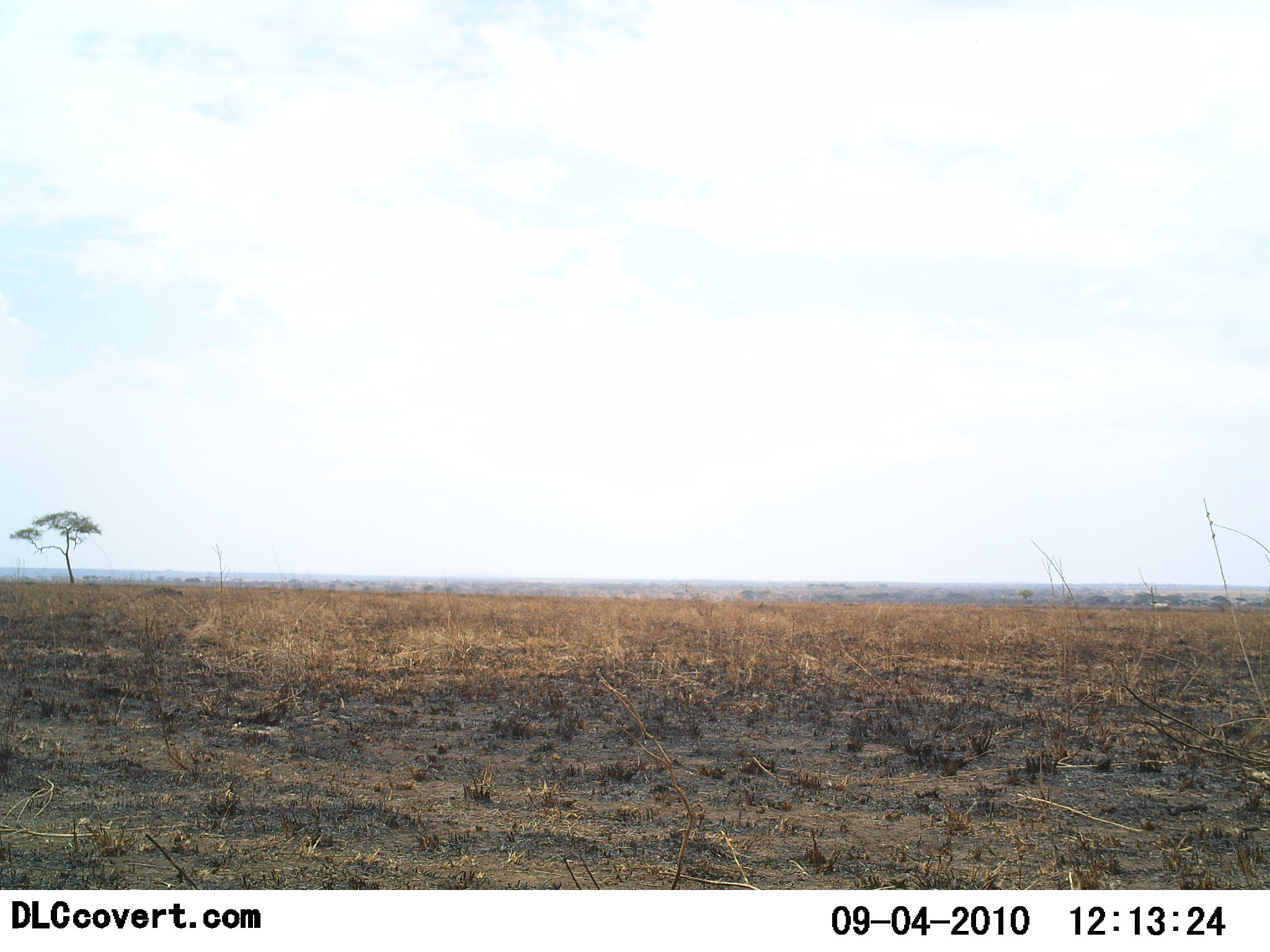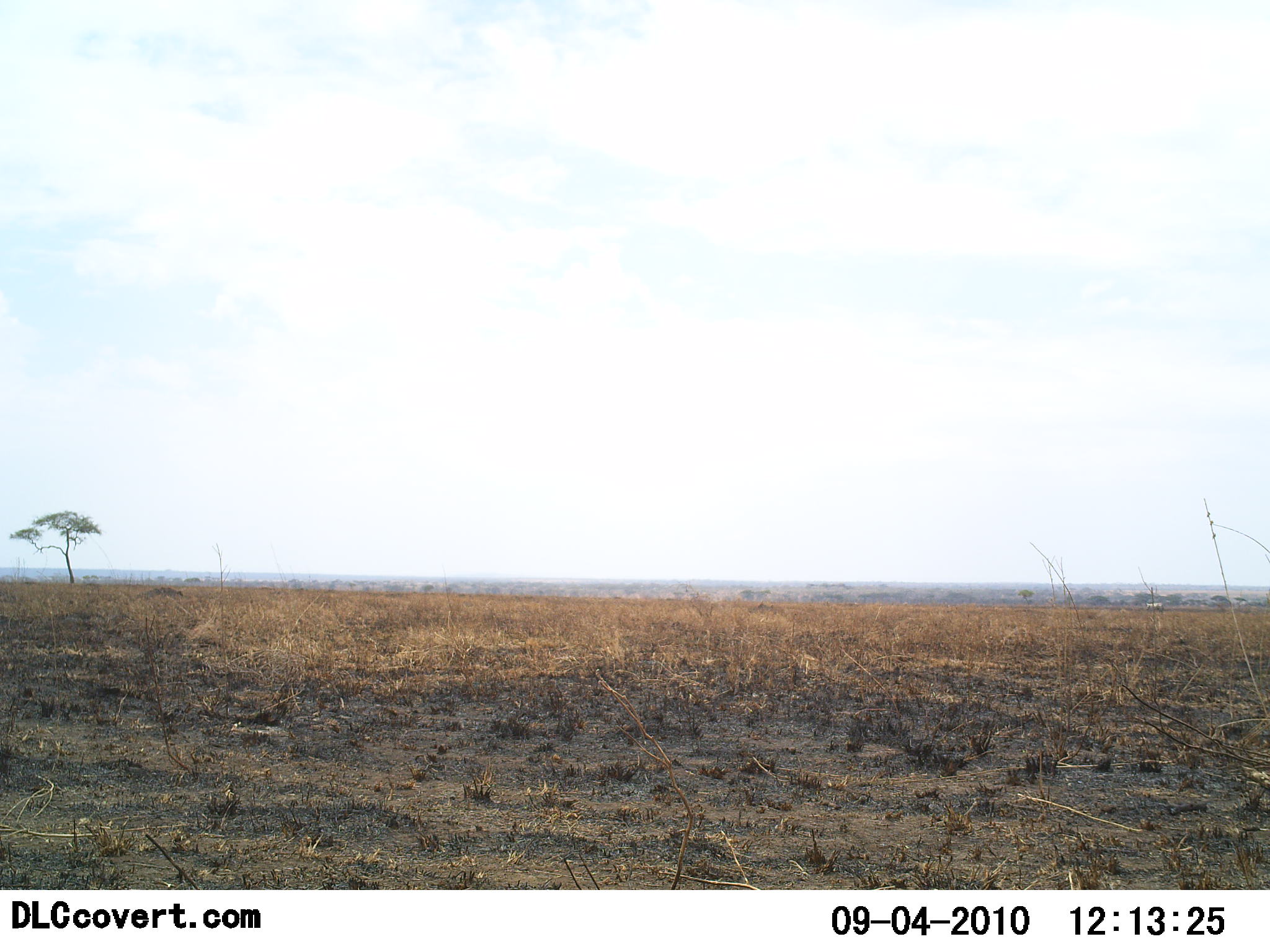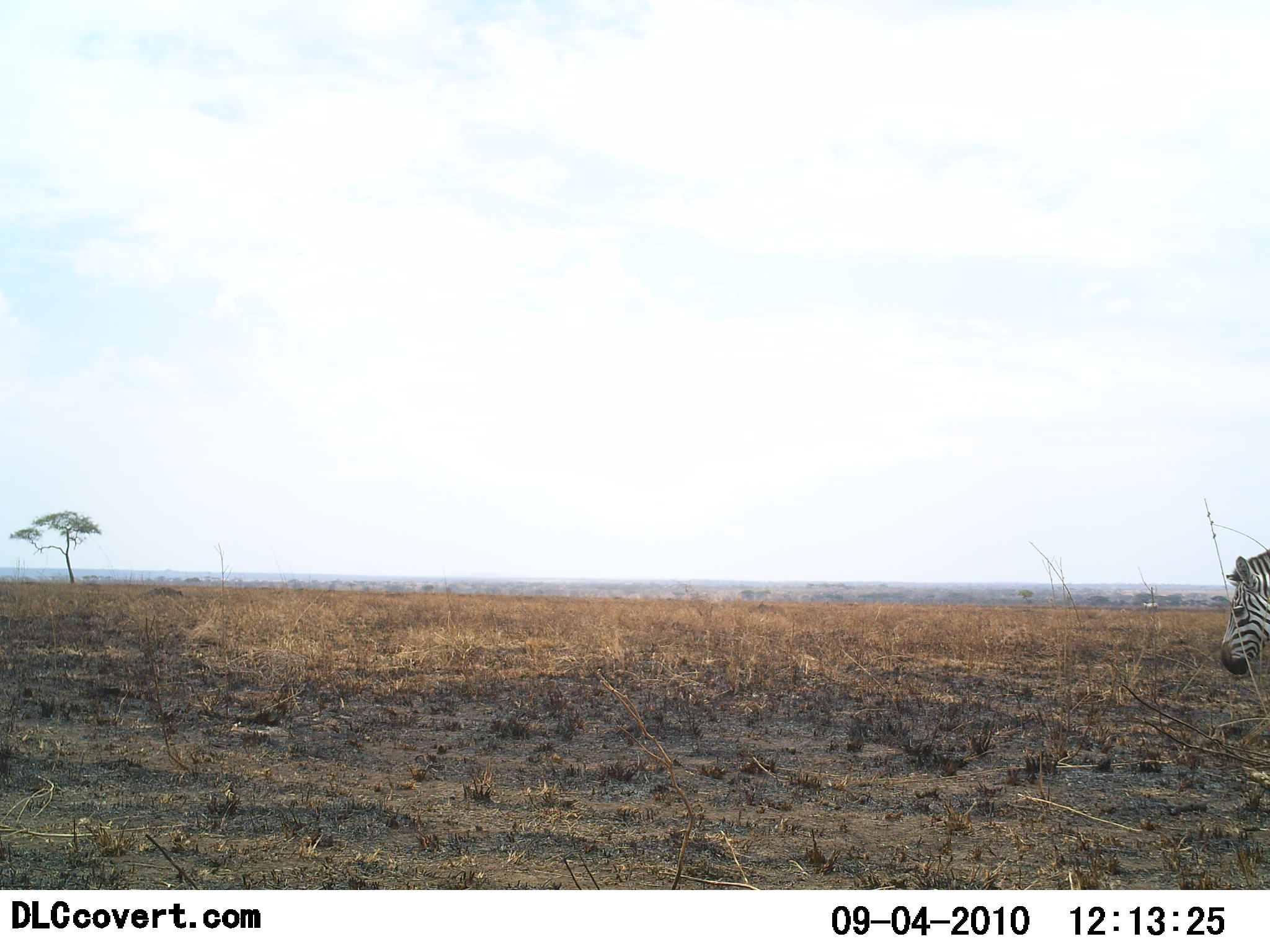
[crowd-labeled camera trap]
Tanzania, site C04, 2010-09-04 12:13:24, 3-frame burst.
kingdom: Animalia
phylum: Chordata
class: Mammalia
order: Perissodactyla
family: Equidae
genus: Equus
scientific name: Equus quagga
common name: plains zebra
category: zebra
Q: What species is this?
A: Zebra (plains zebra) (Equus quagga).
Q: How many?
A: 1.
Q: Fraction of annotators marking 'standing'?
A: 0%.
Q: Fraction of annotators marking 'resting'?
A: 0%.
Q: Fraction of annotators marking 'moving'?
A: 93%.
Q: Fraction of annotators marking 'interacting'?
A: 0%.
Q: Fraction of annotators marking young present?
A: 0%.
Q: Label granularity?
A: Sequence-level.